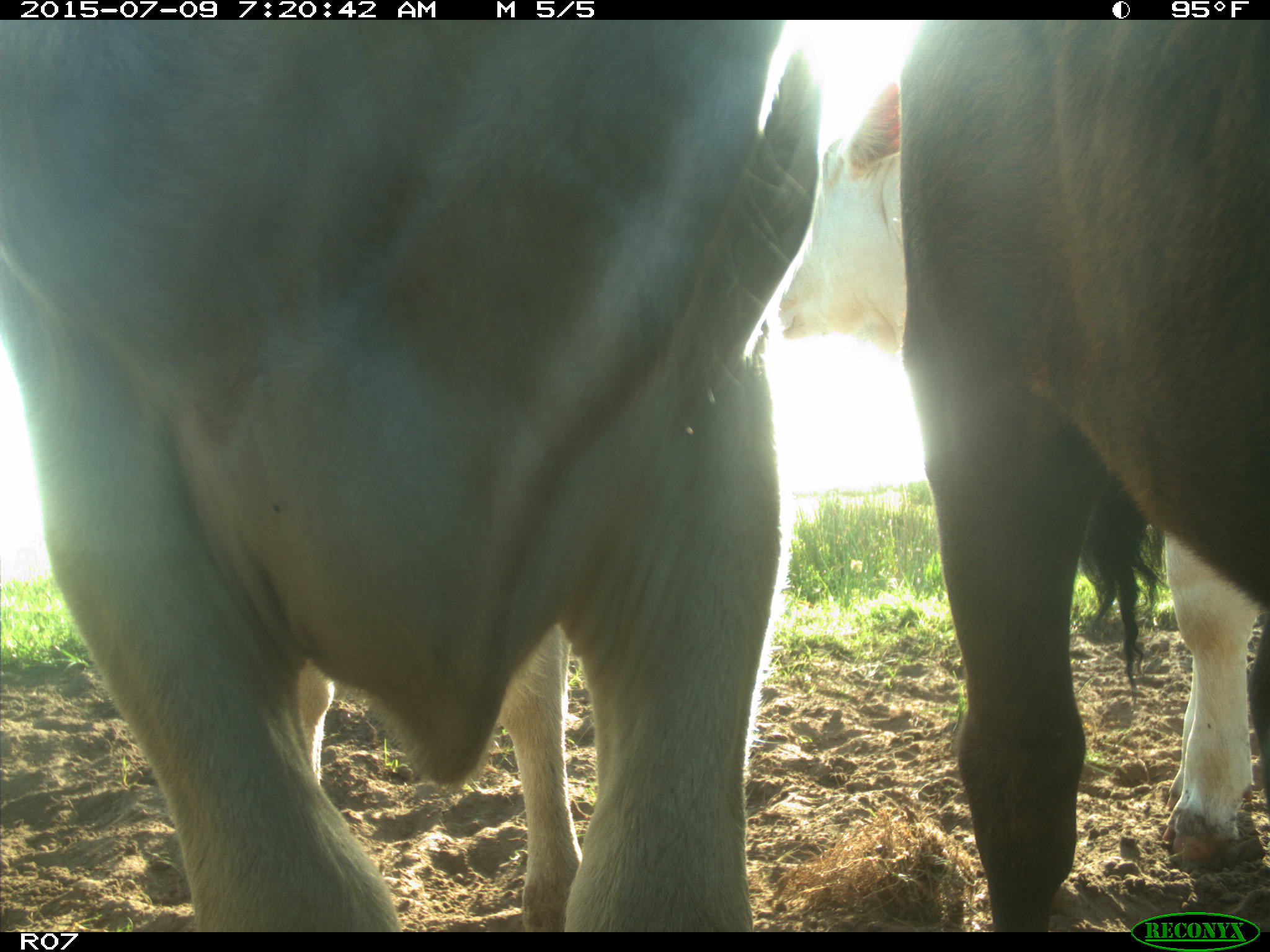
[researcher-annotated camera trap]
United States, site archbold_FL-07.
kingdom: Animalia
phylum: Chordata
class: Mammalia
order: Artiodactyla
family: Bovidae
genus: Bos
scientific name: Bos taurus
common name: domestic cow